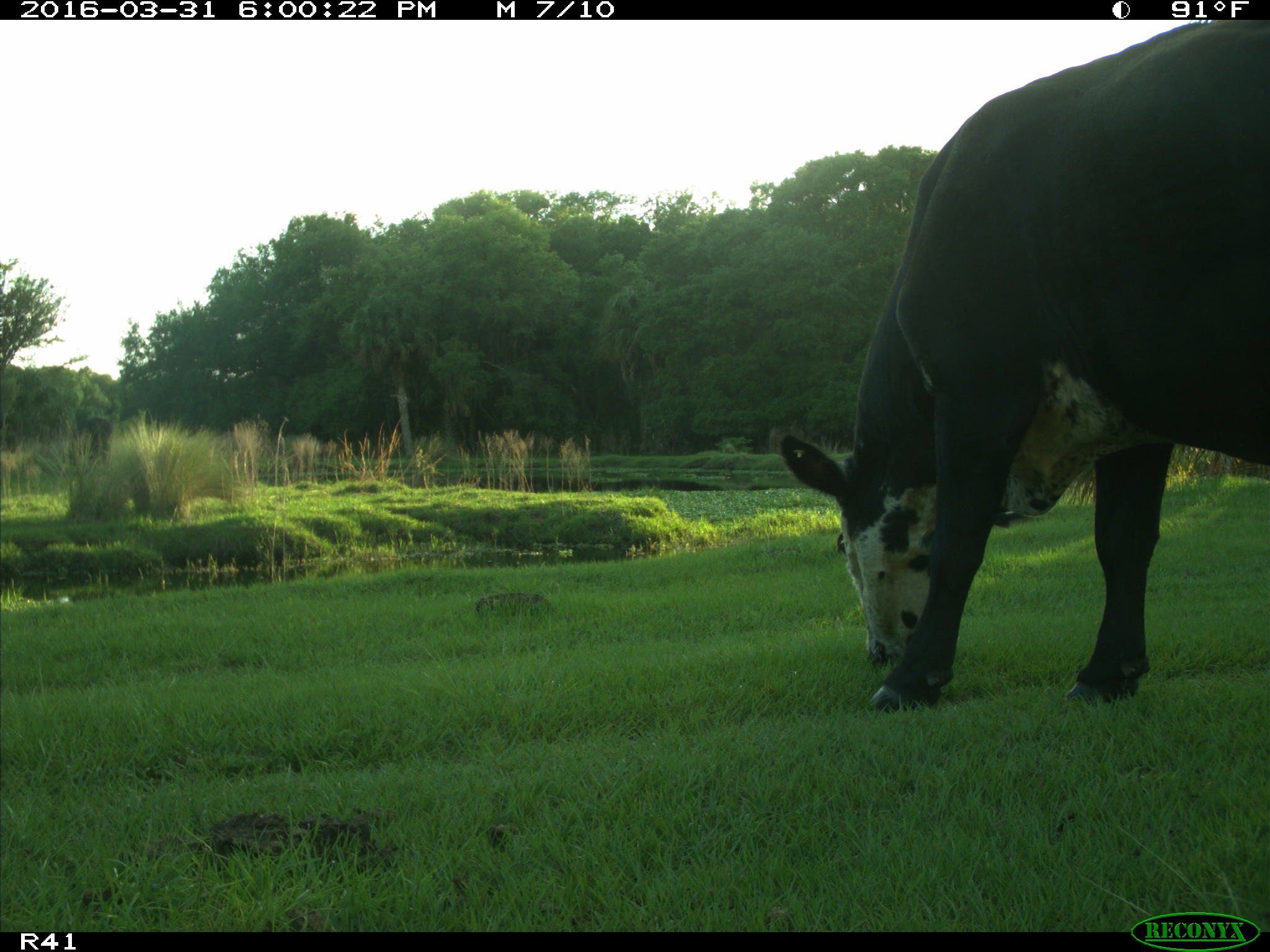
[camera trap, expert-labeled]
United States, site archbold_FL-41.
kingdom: Animalia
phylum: Chordata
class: Mammalia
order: Artiodactyla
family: Bovidae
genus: Bos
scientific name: Bos taurus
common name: domestic cow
Bos taurus (domestic cow).